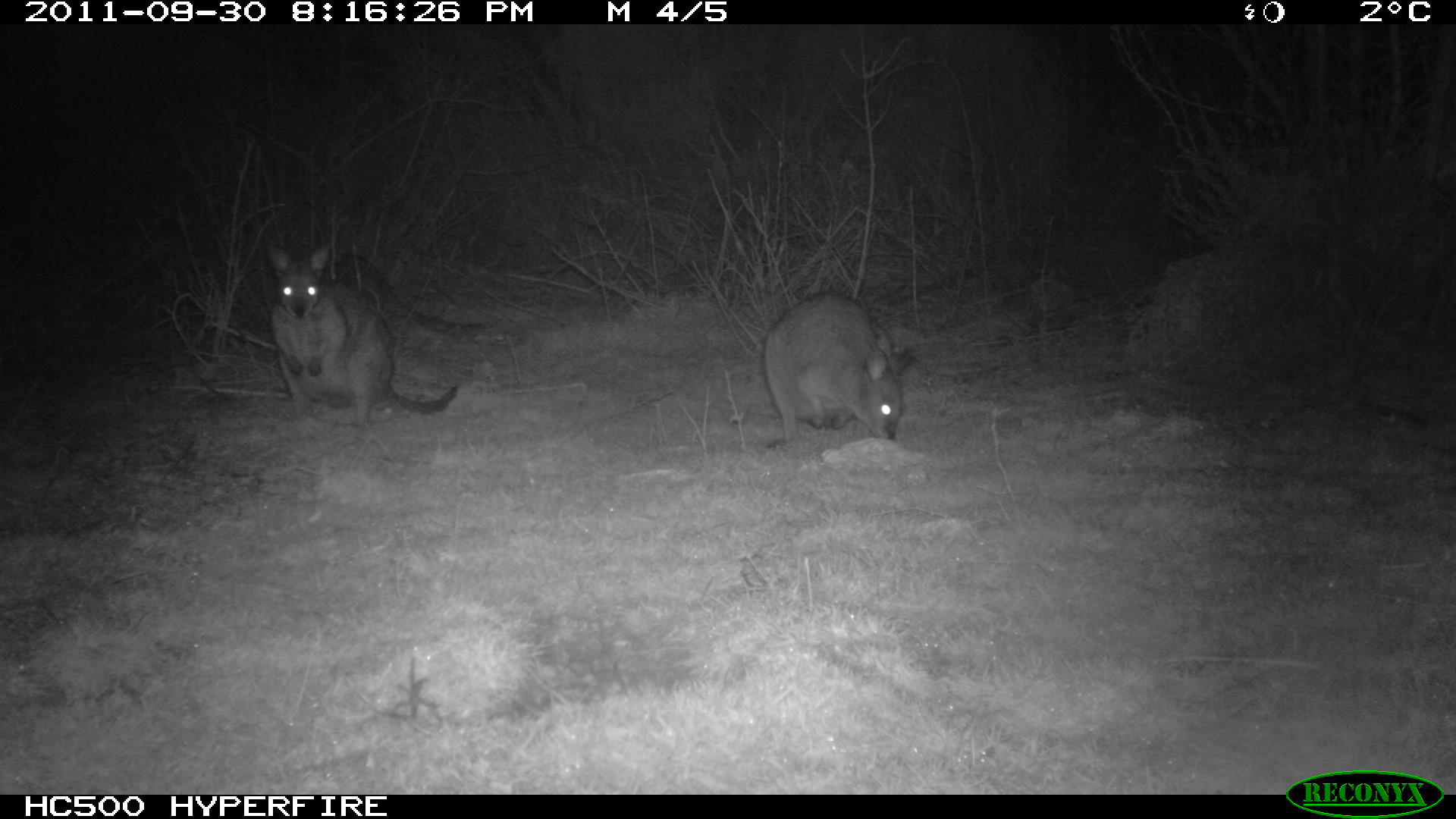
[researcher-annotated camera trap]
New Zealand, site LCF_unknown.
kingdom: Animalia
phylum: Chordata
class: Mammalia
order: Diprotodontia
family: Macropodidae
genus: Notamacropus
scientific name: Notamacropus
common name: wallaby